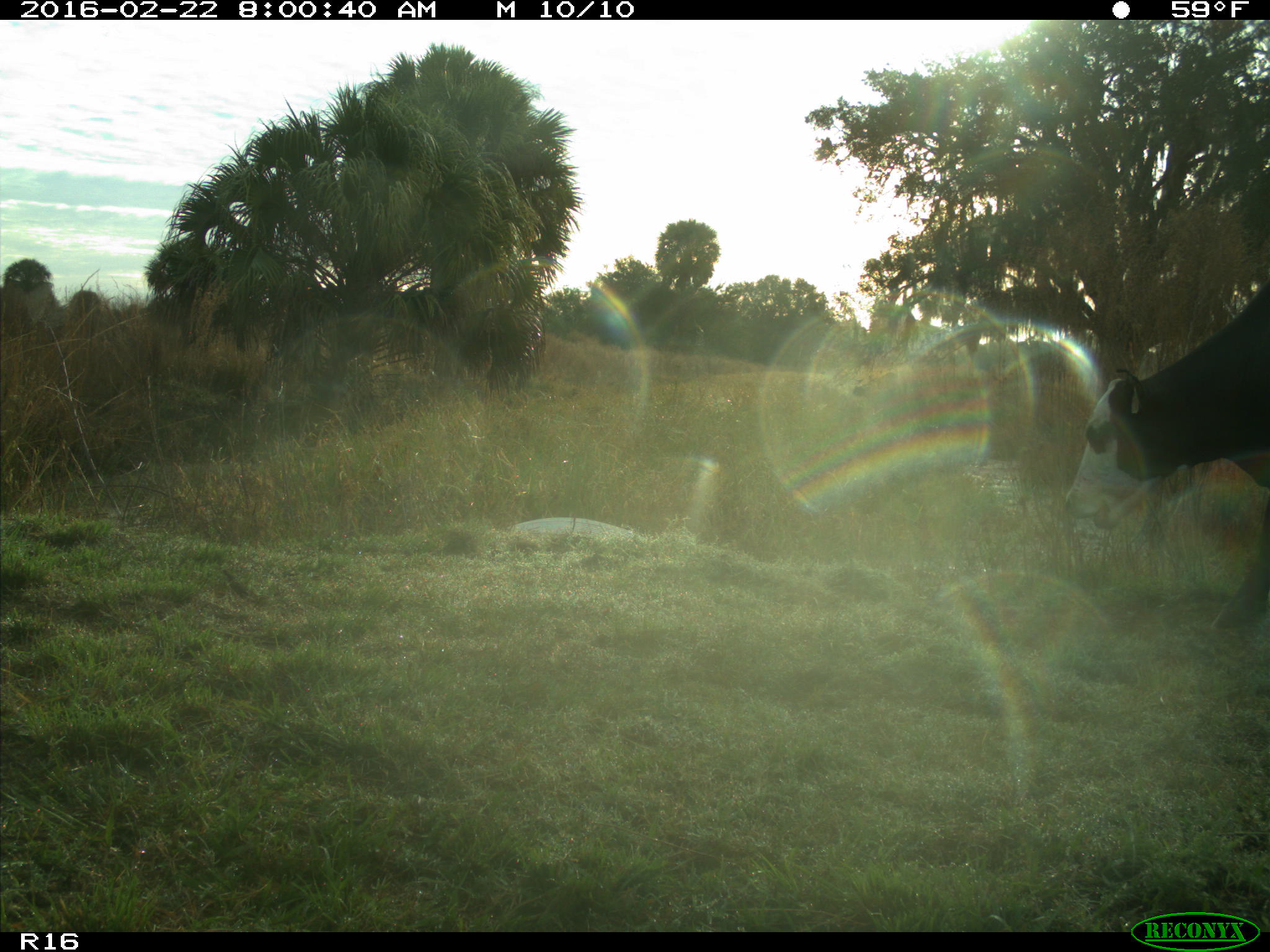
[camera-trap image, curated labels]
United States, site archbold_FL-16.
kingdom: Animalia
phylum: Chordata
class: Mammalia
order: Artiodactyla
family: Bovidae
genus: Bos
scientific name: Bos taurus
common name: domestic cow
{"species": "Bos taurus (domestic cow)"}